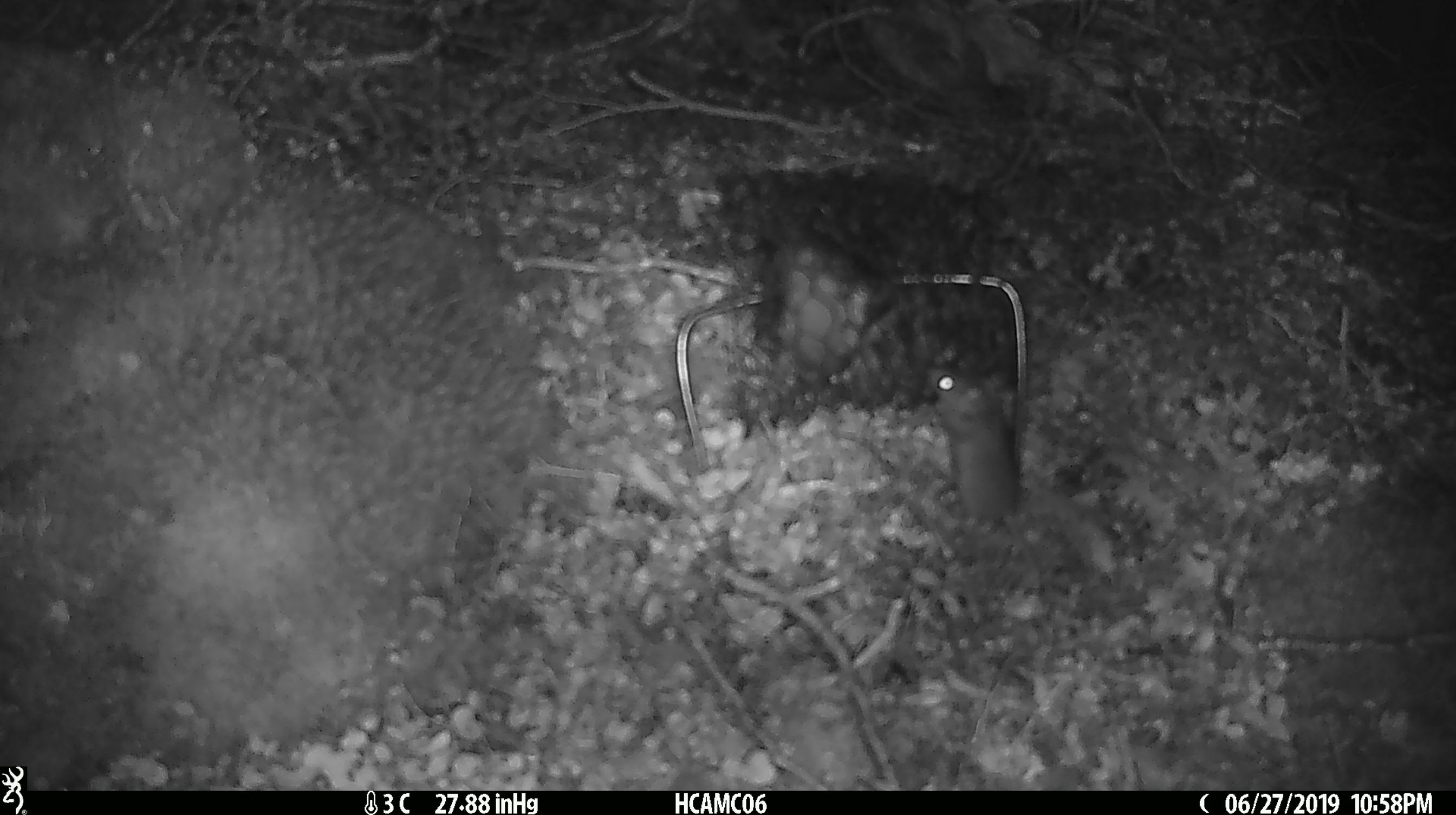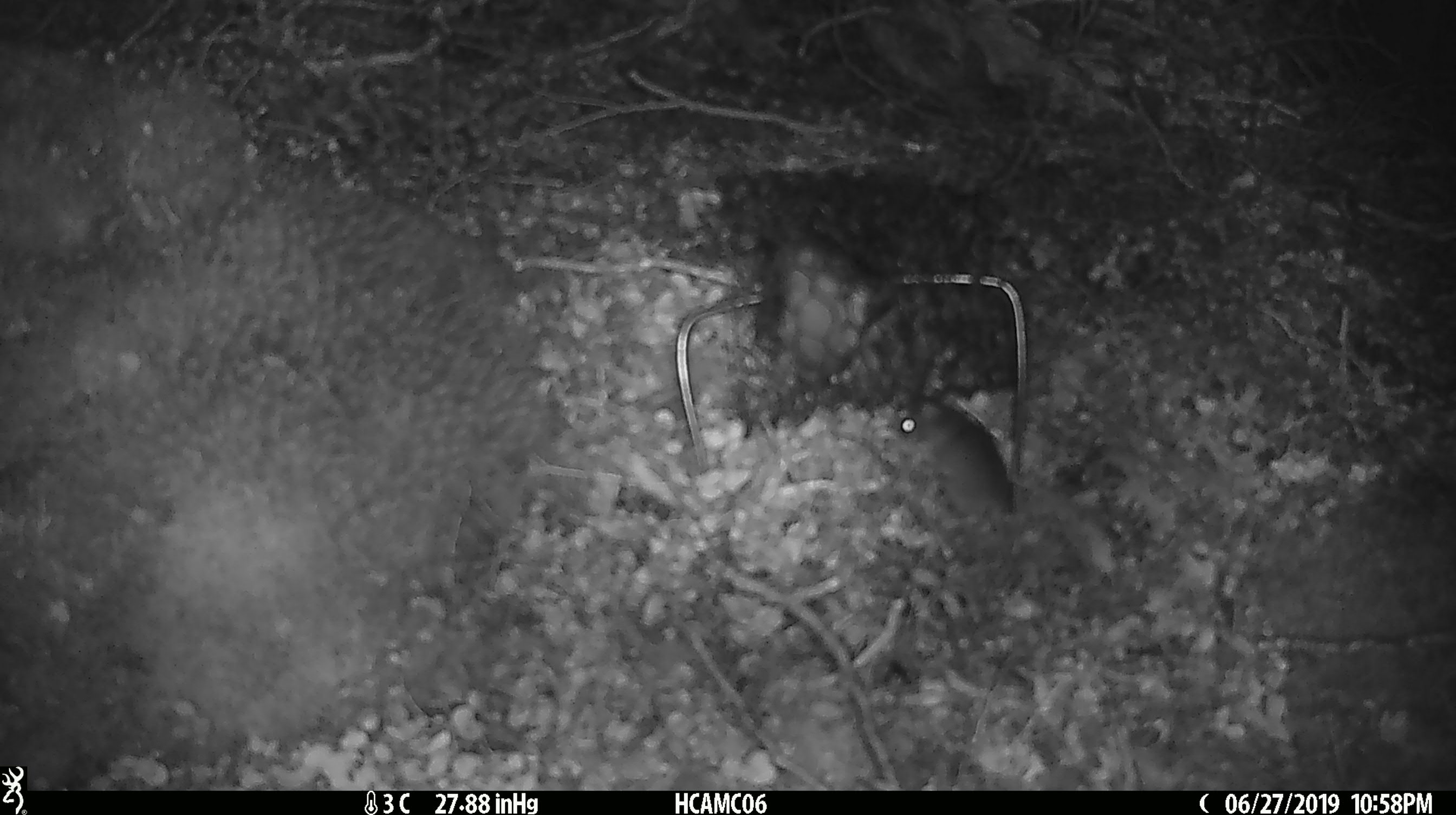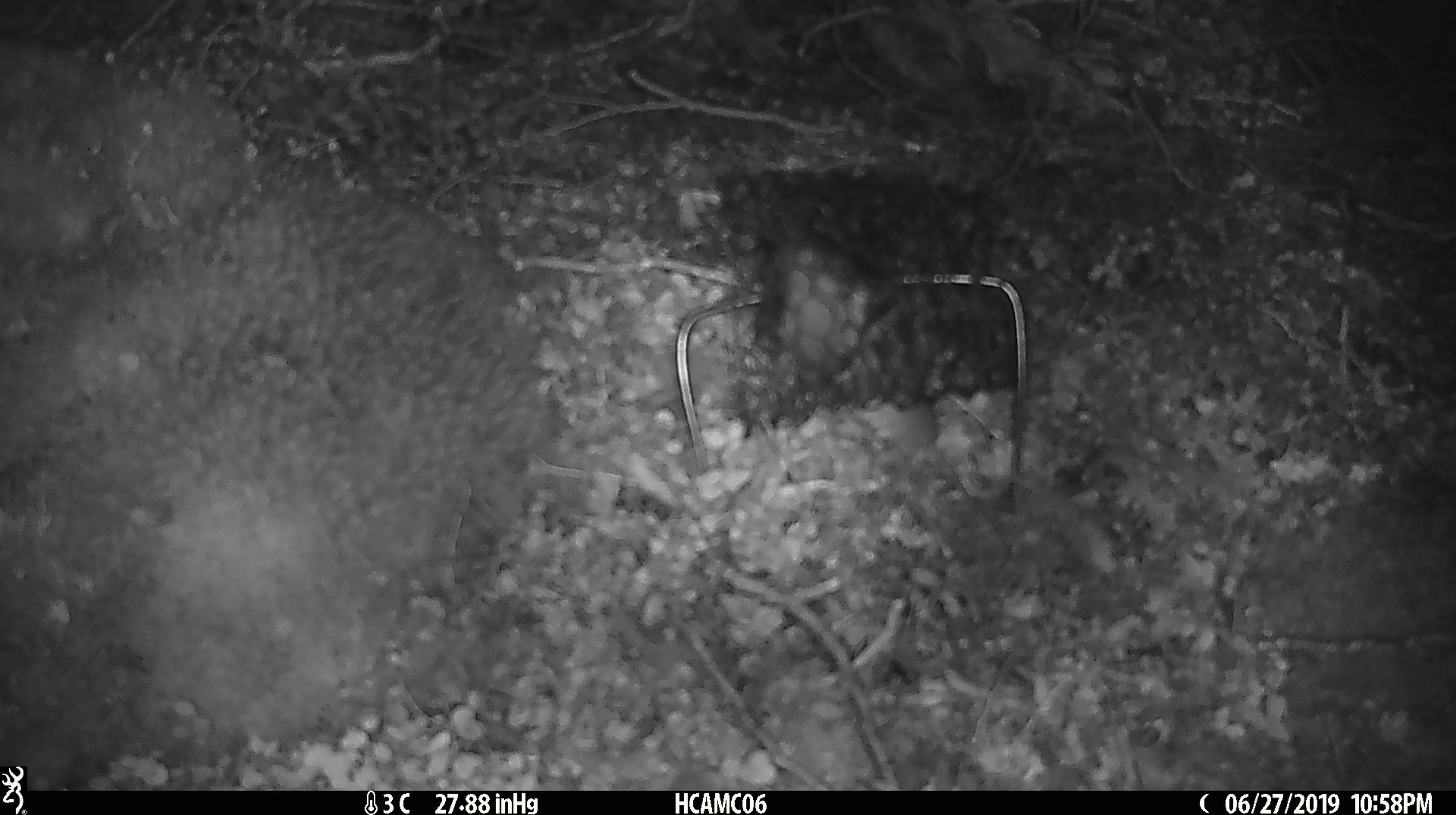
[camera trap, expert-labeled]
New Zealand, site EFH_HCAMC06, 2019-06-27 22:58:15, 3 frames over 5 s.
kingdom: Animalia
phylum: Chordata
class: Mammalia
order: Rodentia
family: Muridae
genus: Mus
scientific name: Mus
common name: mouse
Mouse (Mus).